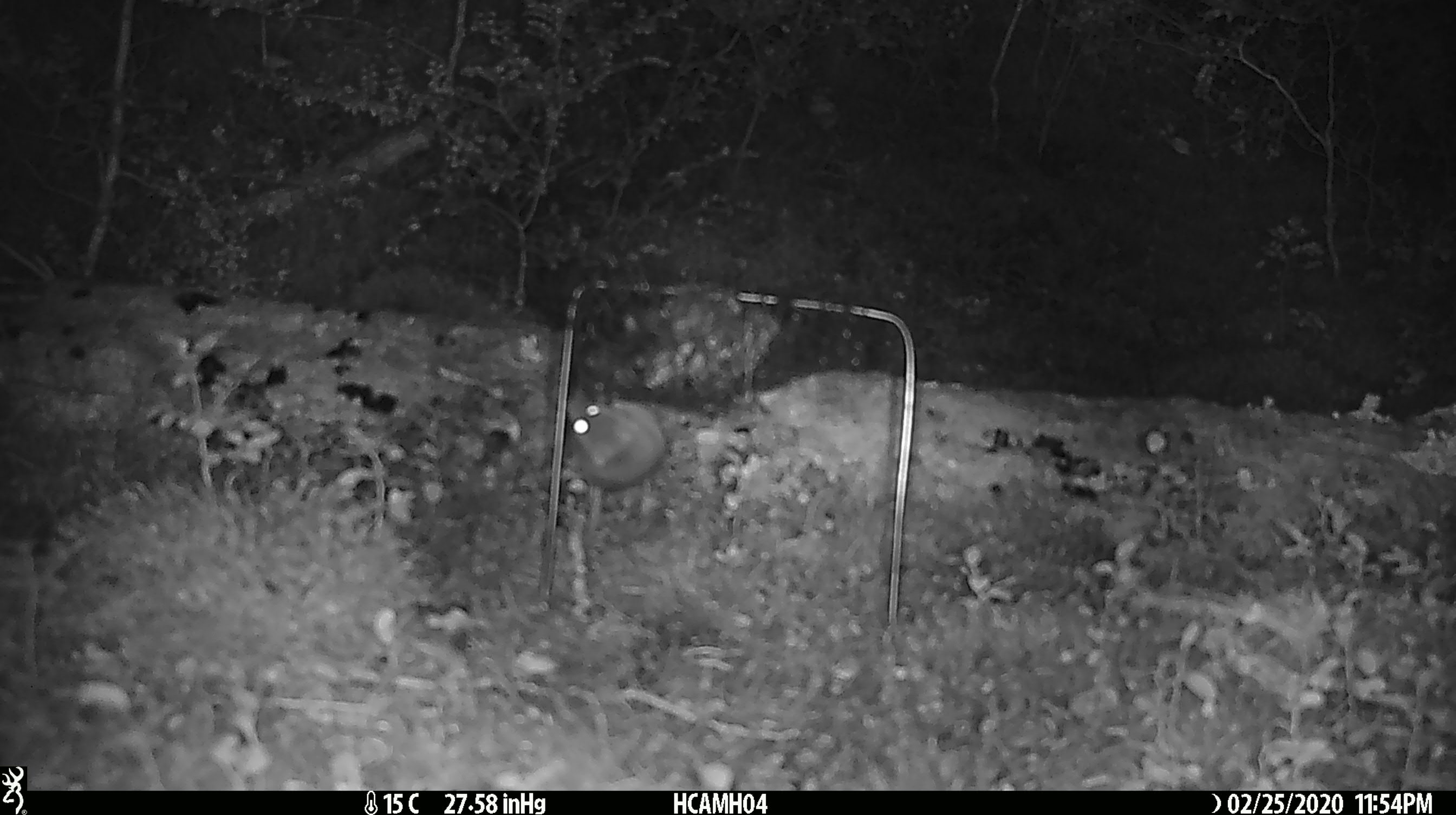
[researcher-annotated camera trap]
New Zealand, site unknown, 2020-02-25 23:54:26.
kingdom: Animalia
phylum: Chordata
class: Mammalia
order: Rodentia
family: Muridae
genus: Mus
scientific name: Mus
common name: mouse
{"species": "mouse (Mus)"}